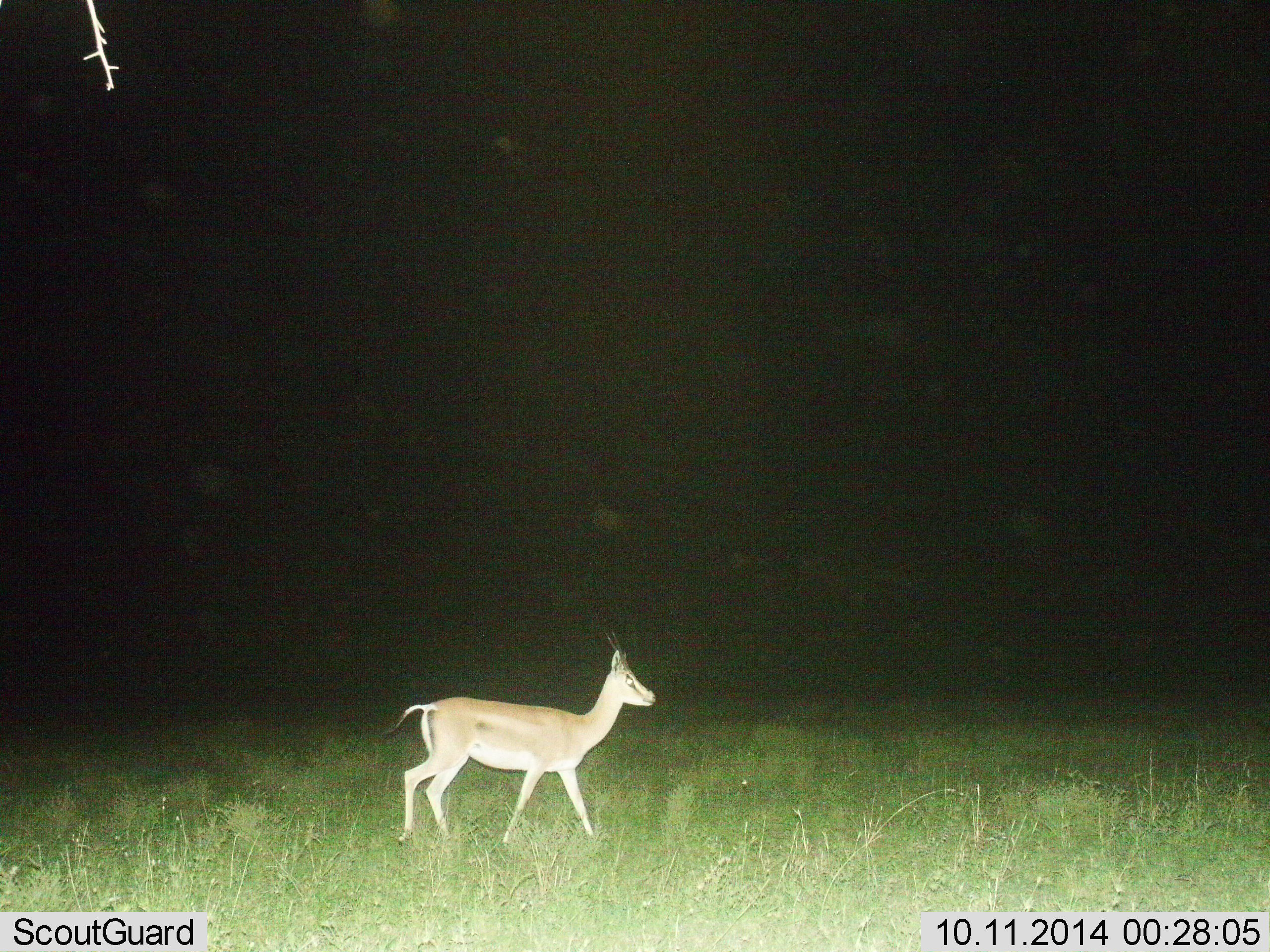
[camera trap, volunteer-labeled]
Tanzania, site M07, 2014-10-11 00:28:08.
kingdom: Animalia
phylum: Chordata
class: Mammalia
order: Artiodactyla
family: Bovidae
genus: Nanger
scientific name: Nanger granti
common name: grant's gazelle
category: gazellegrants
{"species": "gazellegrants (grant's gazelle) (Nanger granti)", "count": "1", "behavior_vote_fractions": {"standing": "10%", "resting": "0%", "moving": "90%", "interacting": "0%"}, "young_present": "0%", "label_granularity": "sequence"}